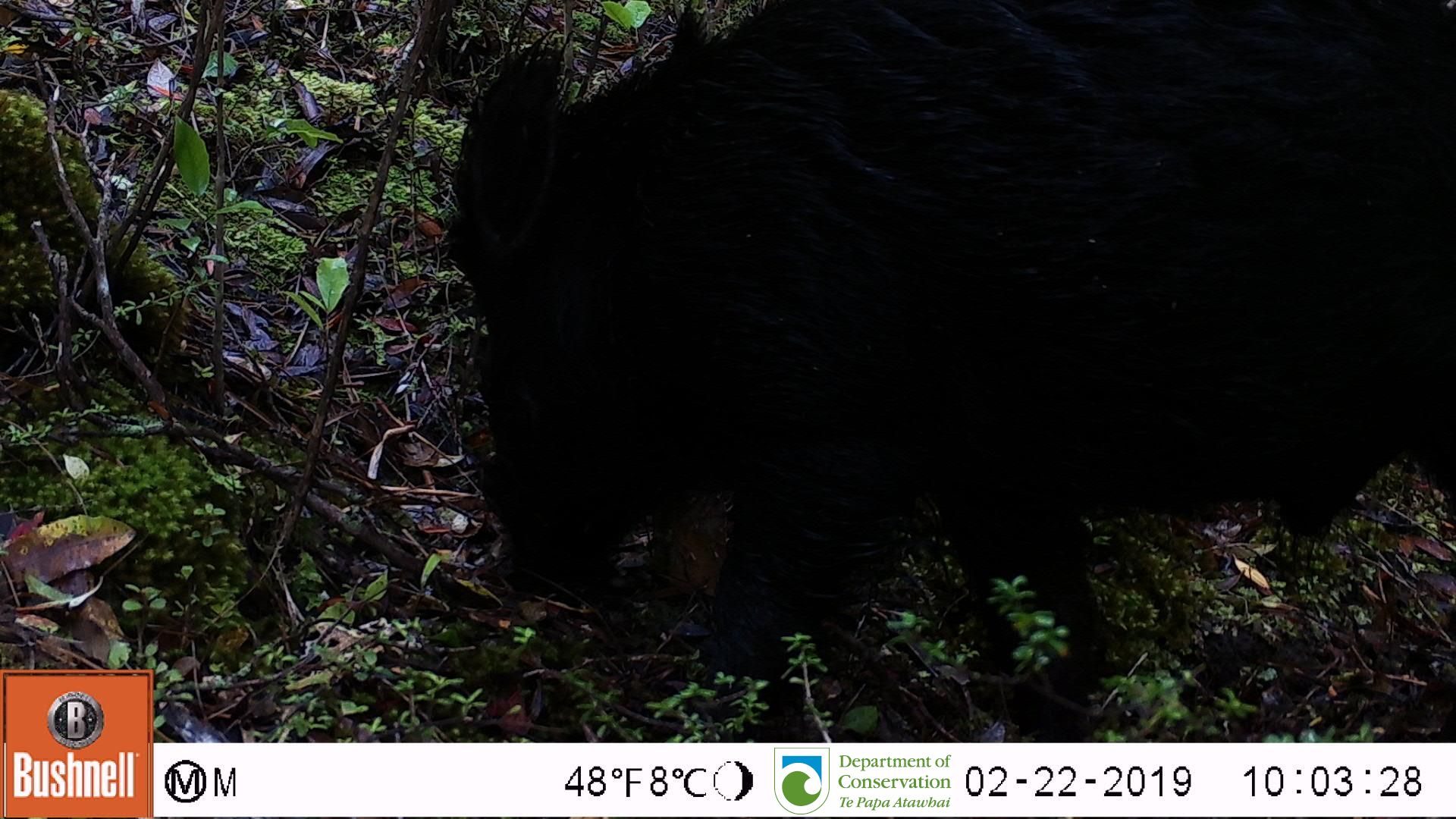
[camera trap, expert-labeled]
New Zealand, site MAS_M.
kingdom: Animalia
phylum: Chordata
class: Mammalia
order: Artiodactyla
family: Suidae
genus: Sus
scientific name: Sus scrofa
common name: pig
Pig (Sus scrofa).